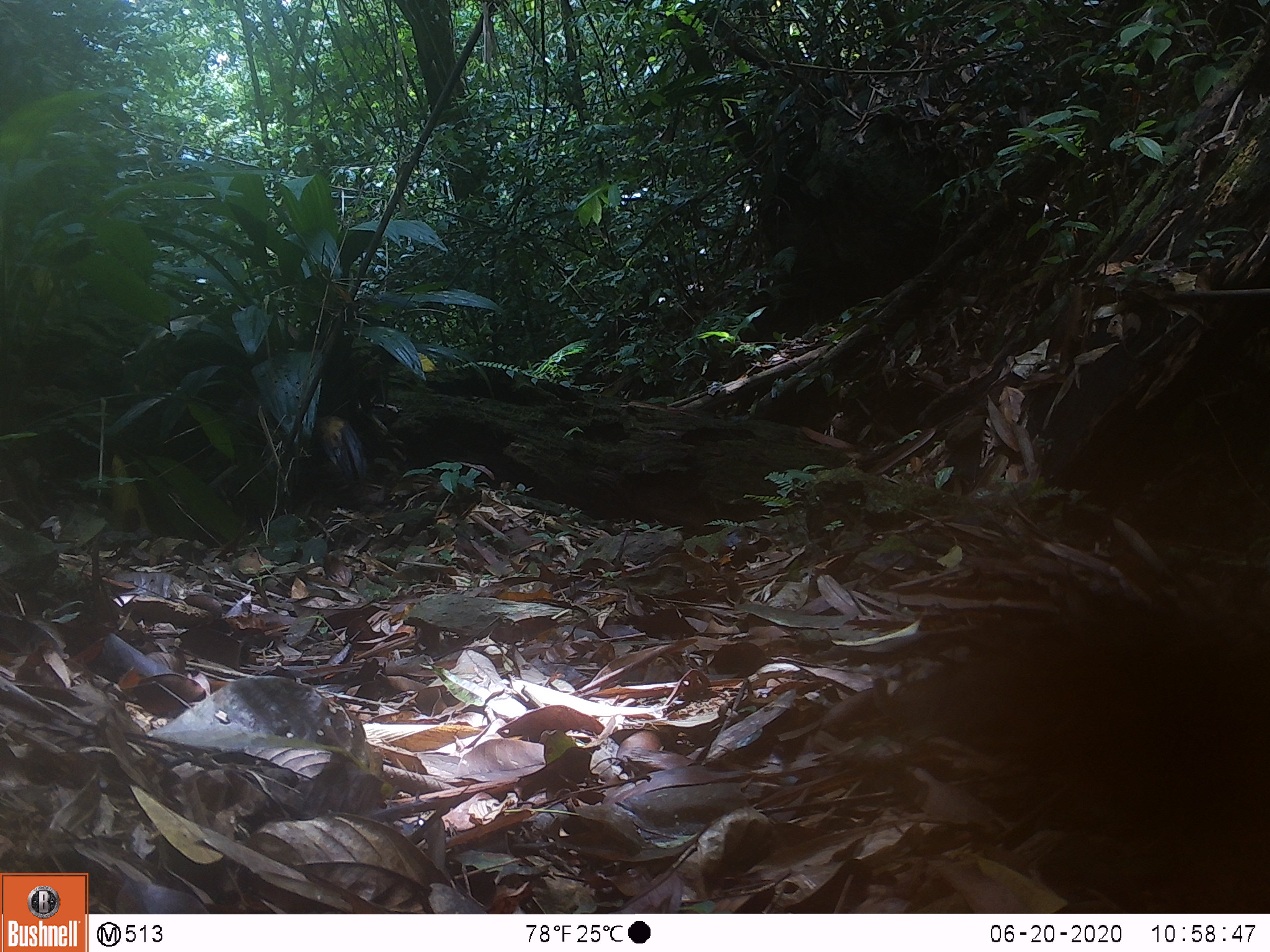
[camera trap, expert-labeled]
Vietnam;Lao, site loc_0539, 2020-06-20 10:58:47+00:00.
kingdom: Animalia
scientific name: Animalia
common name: animal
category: unidentified animal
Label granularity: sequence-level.